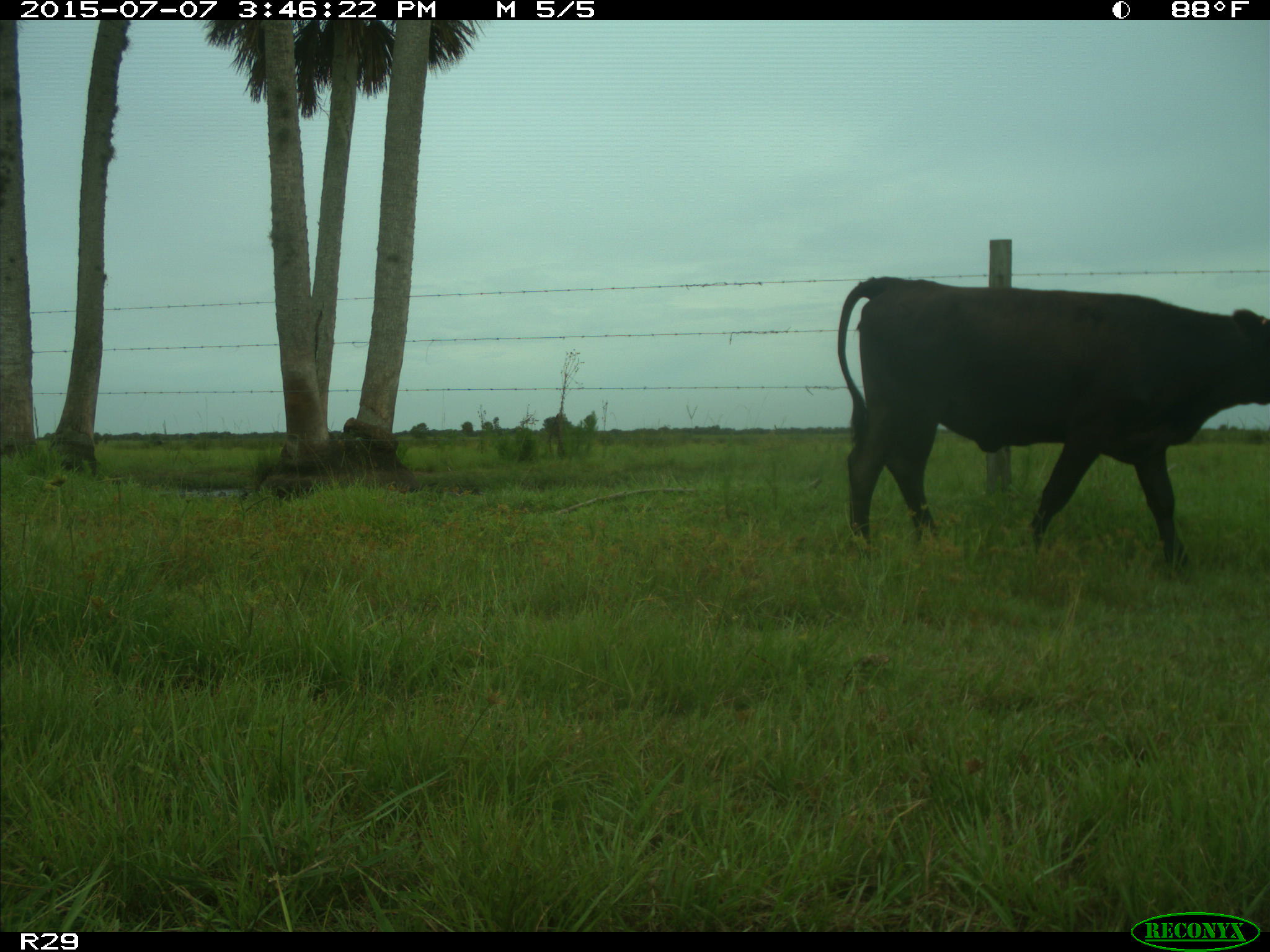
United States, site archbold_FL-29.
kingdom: Animalia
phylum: Chordata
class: Mammalia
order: Artiodactyla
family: Bovidae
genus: Bos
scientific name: Bos taurus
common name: domestic cow